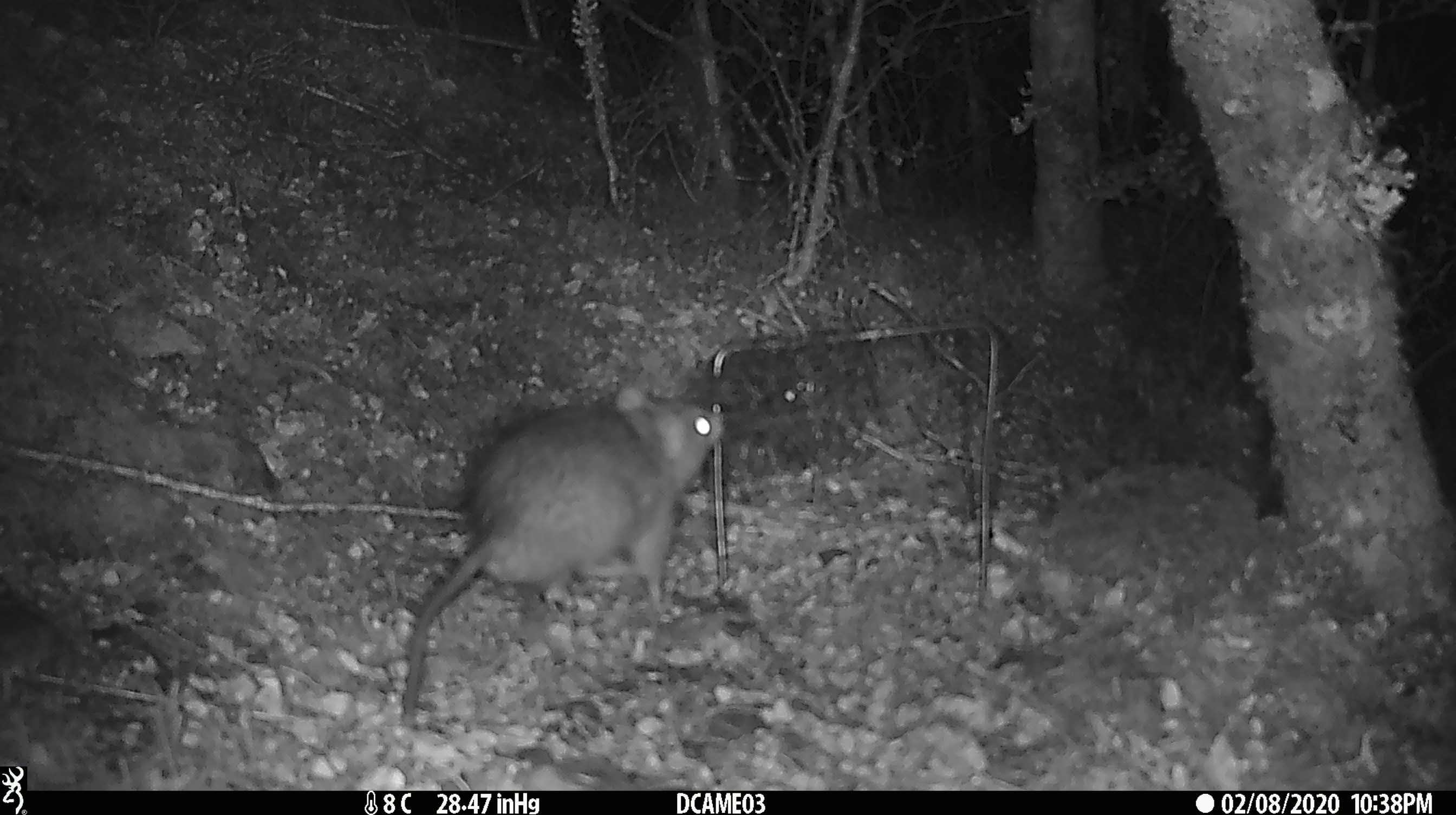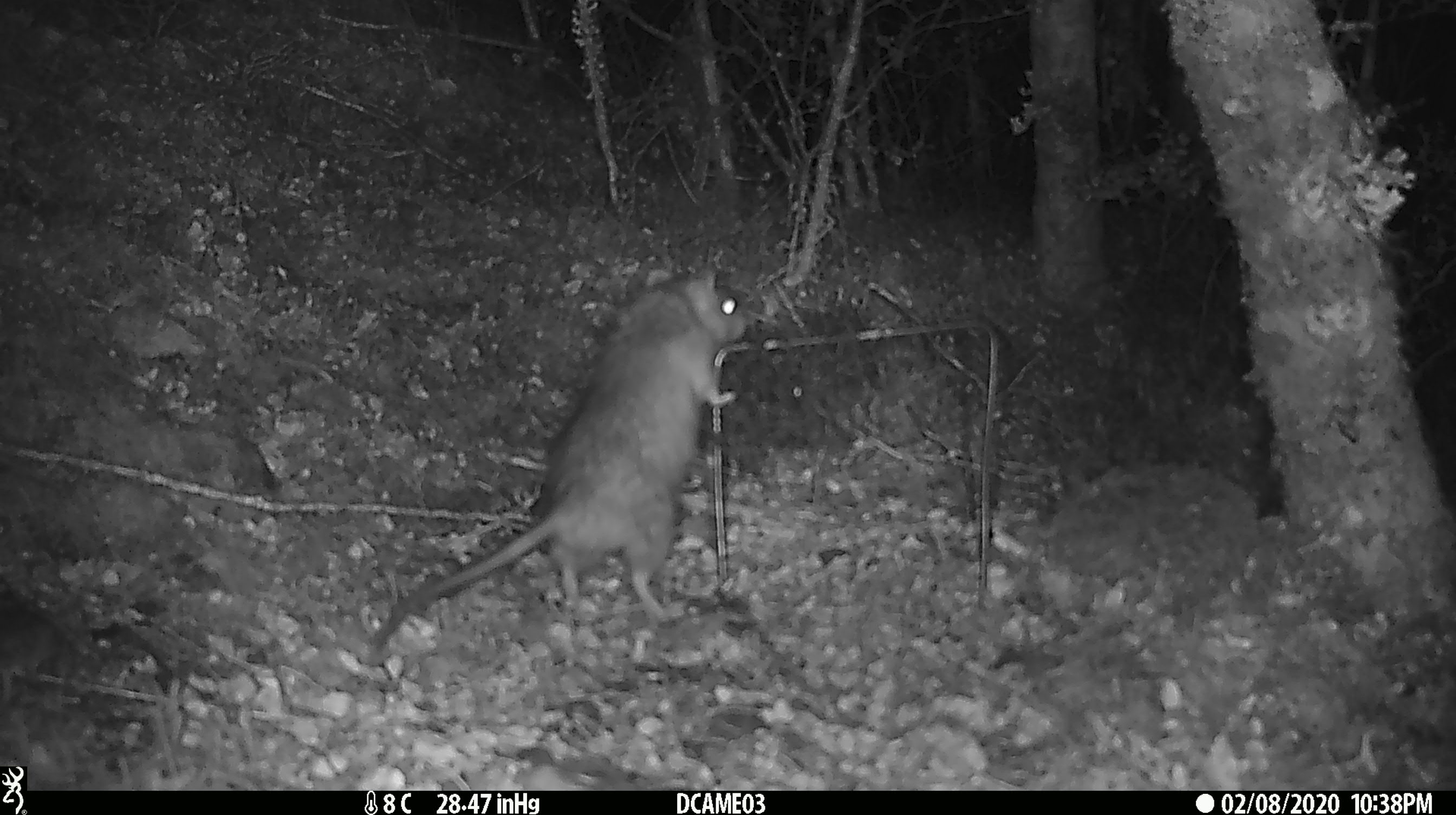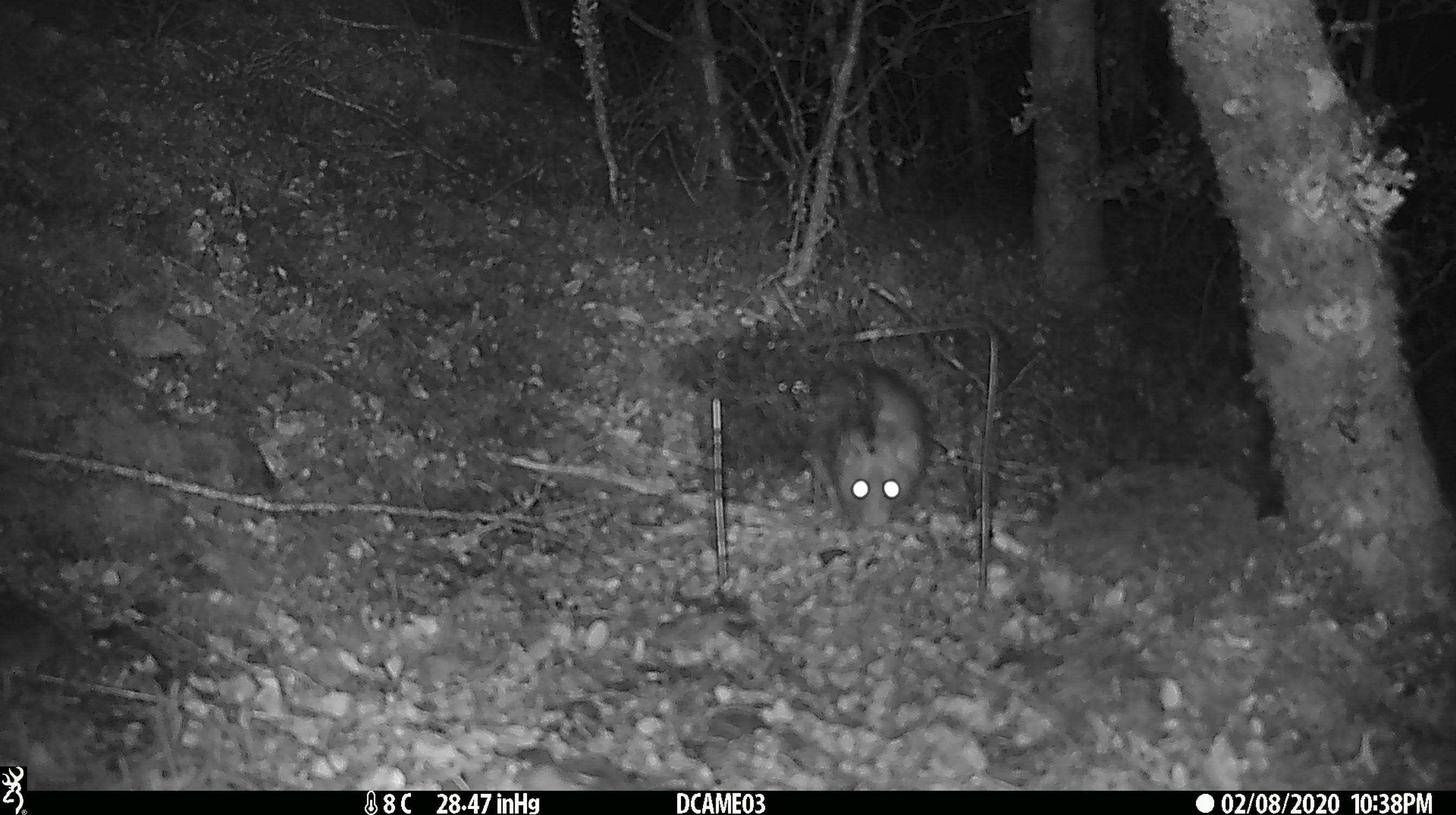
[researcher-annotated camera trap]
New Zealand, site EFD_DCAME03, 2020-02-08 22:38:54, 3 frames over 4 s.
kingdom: Animalia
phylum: Chordata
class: Mammalia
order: Rodentia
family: Muridae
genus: Rattus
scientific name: Rattus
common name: rat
Rat (Rattus).